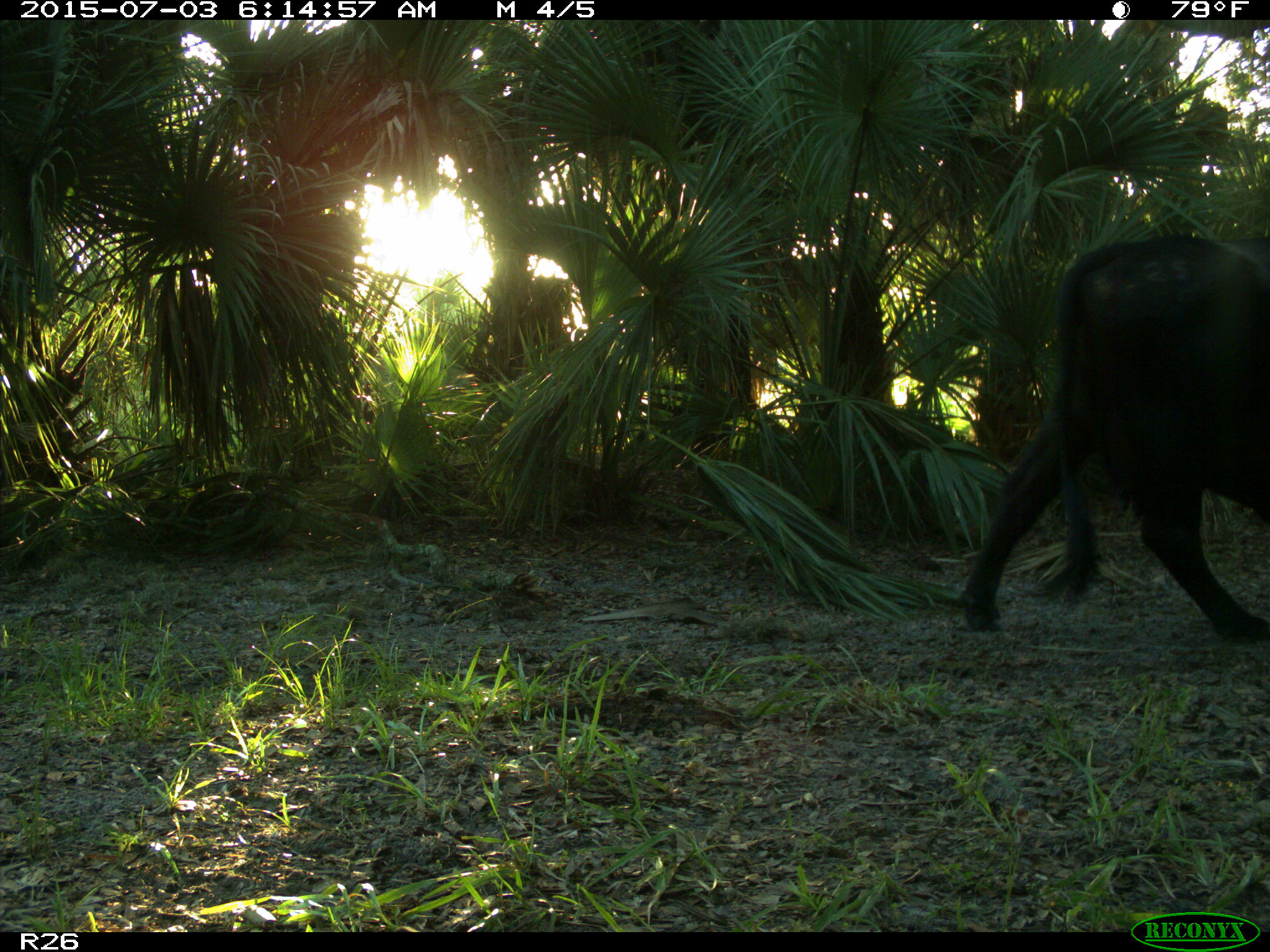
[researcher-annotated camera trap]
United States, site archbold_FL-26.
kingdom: Animalia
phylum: Chordata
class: Mammalia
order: Artiodactyla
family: Bovidae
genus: Bos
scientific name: Bos taurus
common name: domestic cow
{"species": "Bos taurus (domestic cow)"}